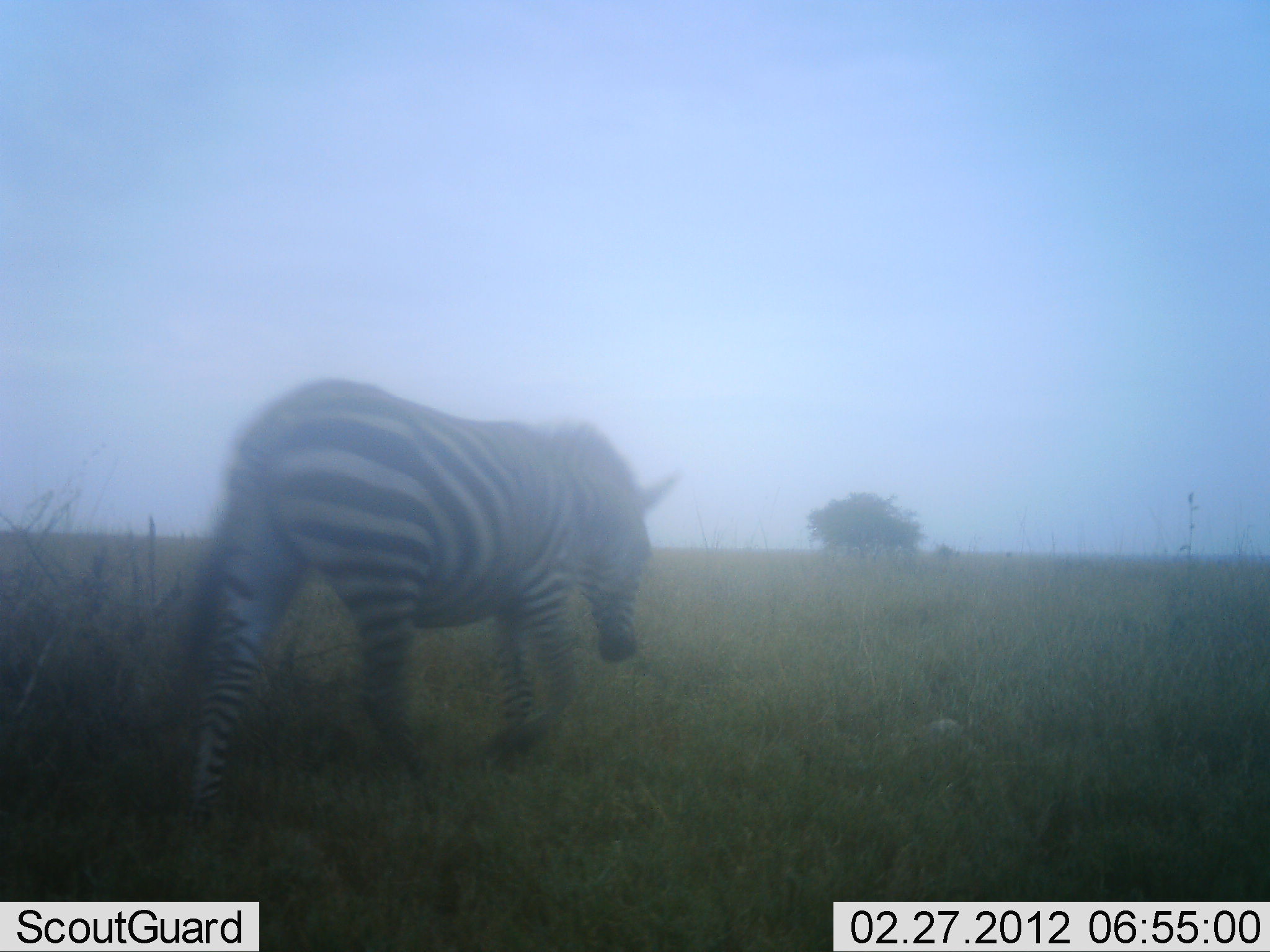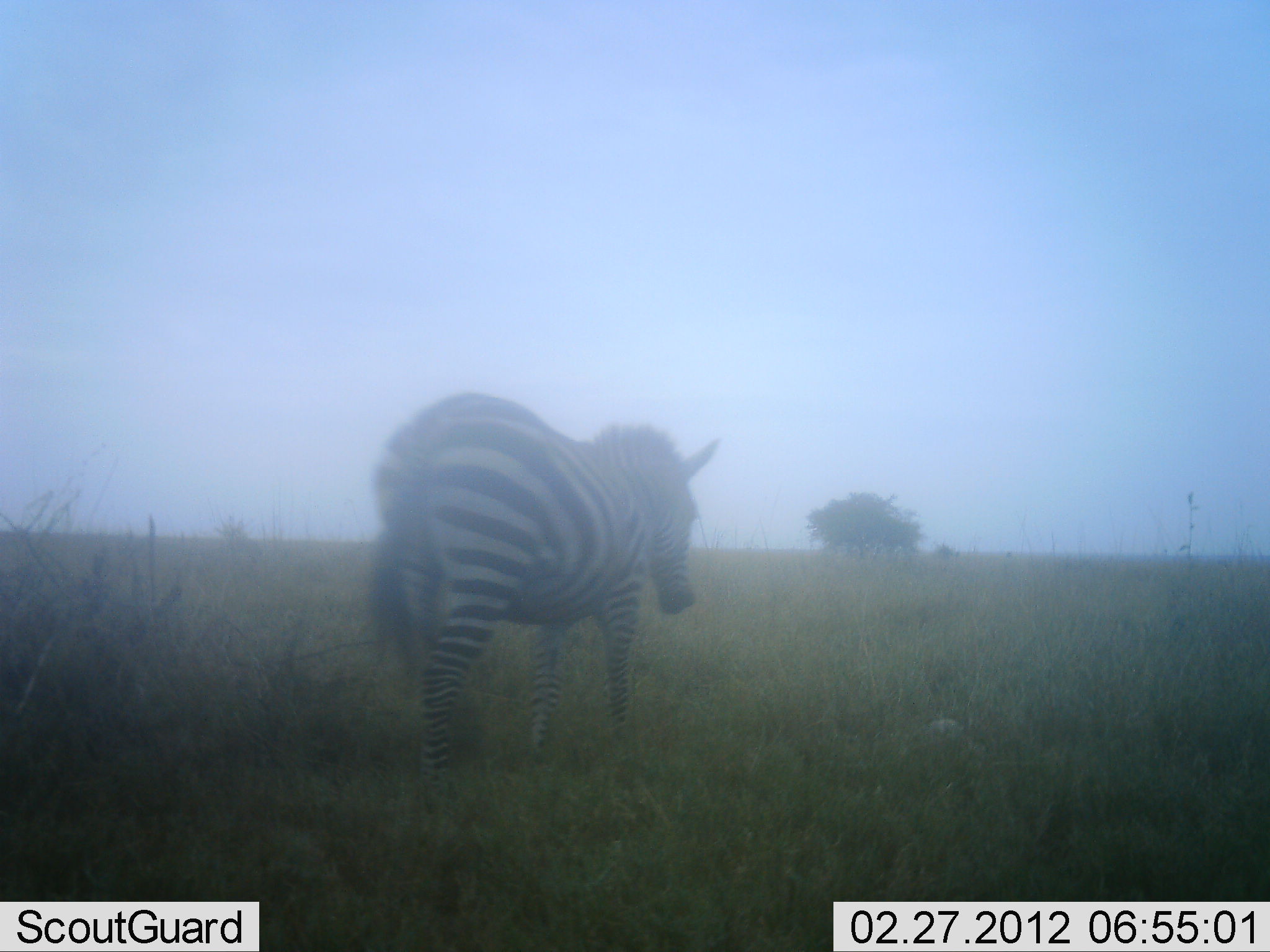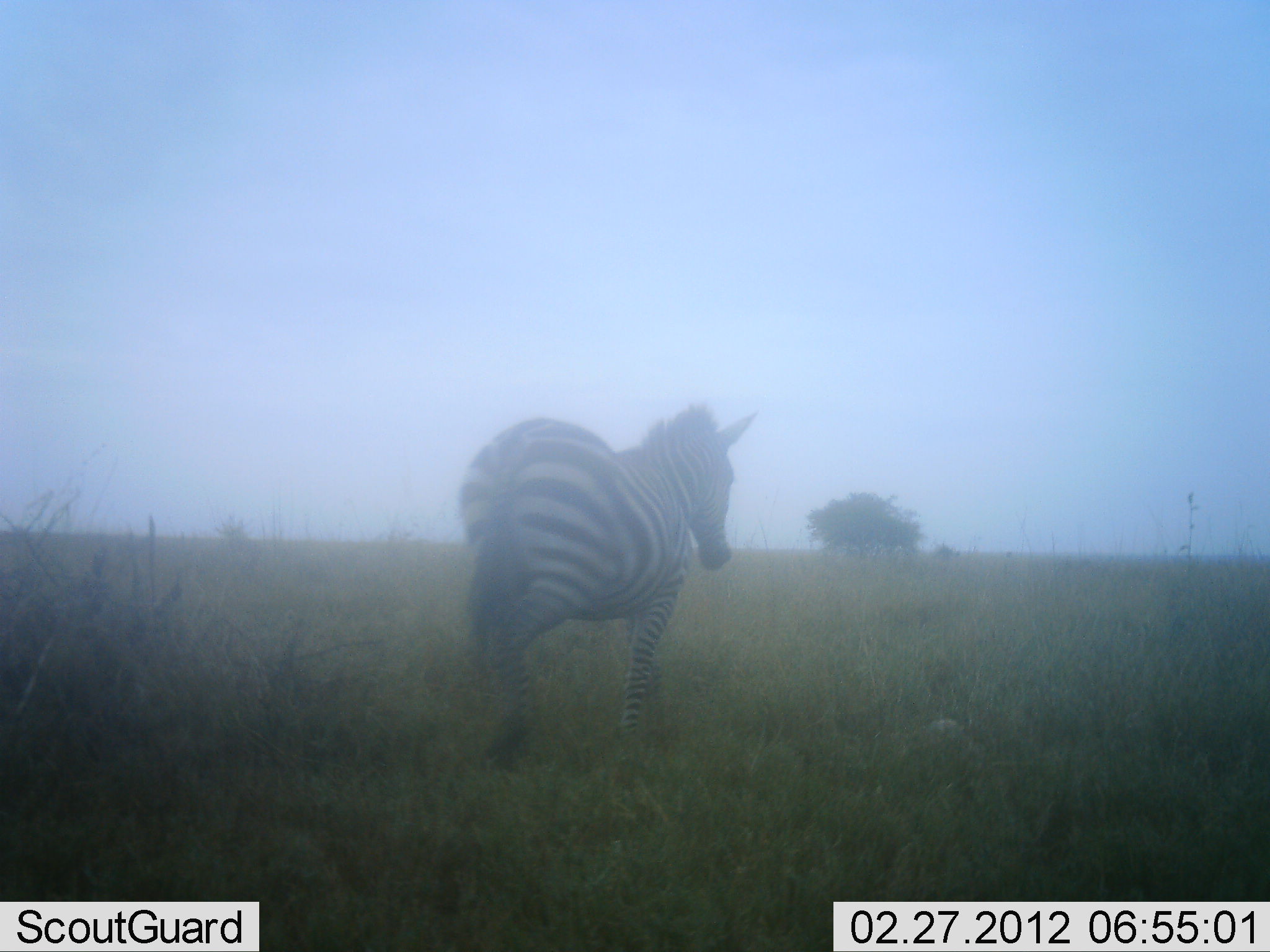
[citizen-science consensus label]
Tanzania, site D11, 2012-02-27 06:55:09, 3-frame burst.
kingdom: Animalia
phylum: Chordata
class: Mammalia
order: Perissodactyla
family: Equidae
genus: Equus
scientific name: Equus quagga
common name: plains zebra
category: zebra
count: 1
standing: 0%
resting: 0%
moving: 100%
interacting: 0%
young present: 0%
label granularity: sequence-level